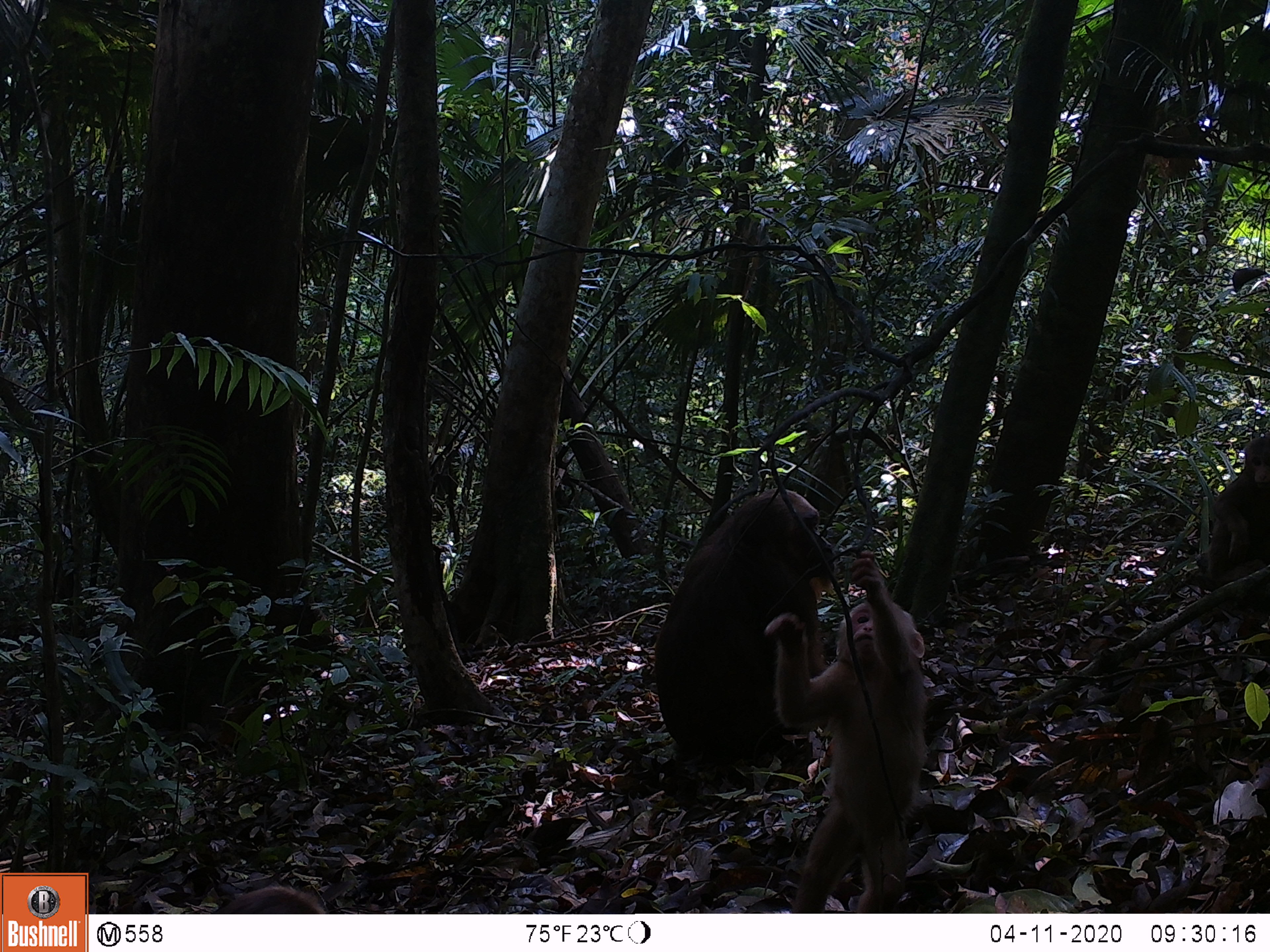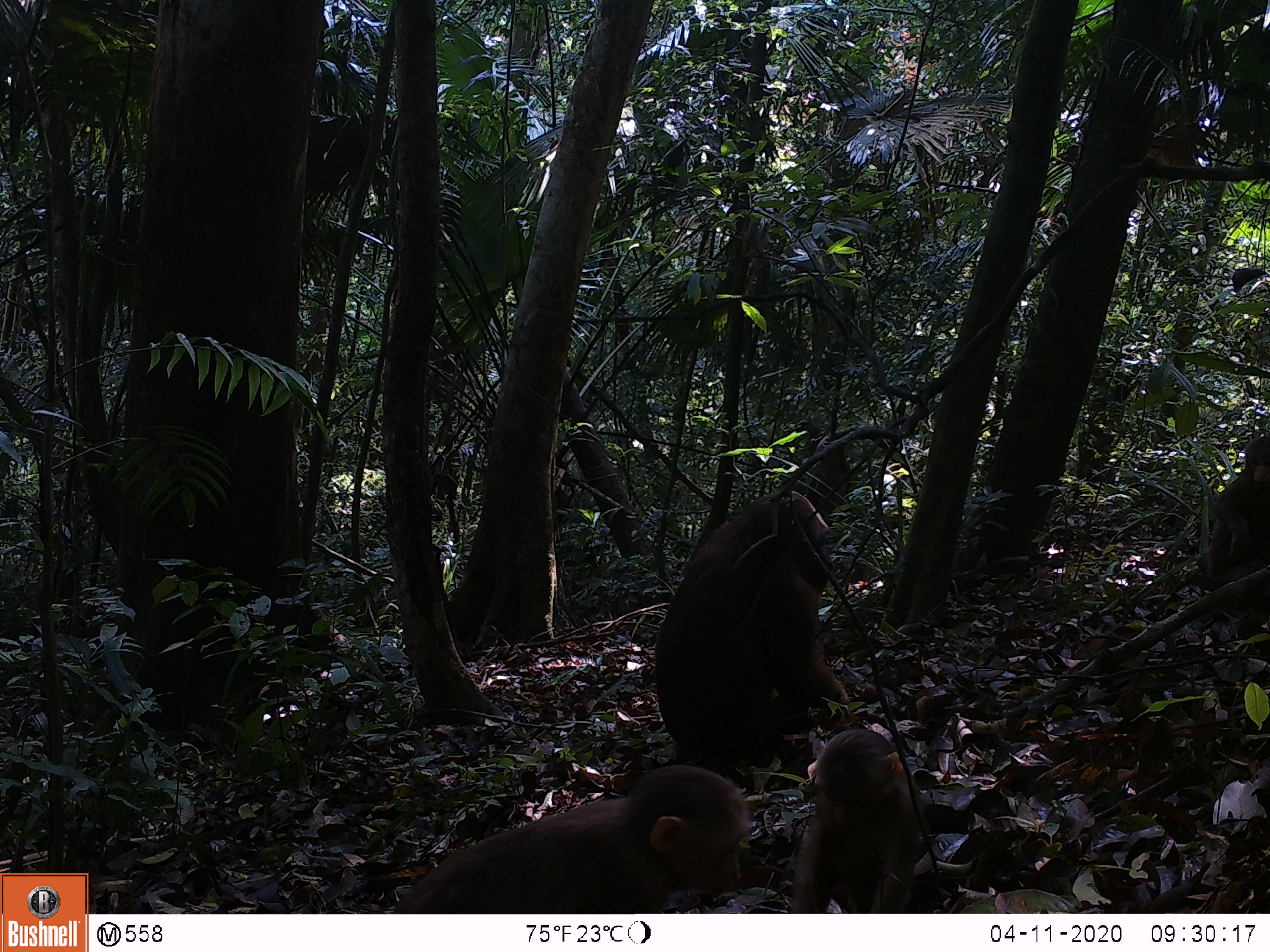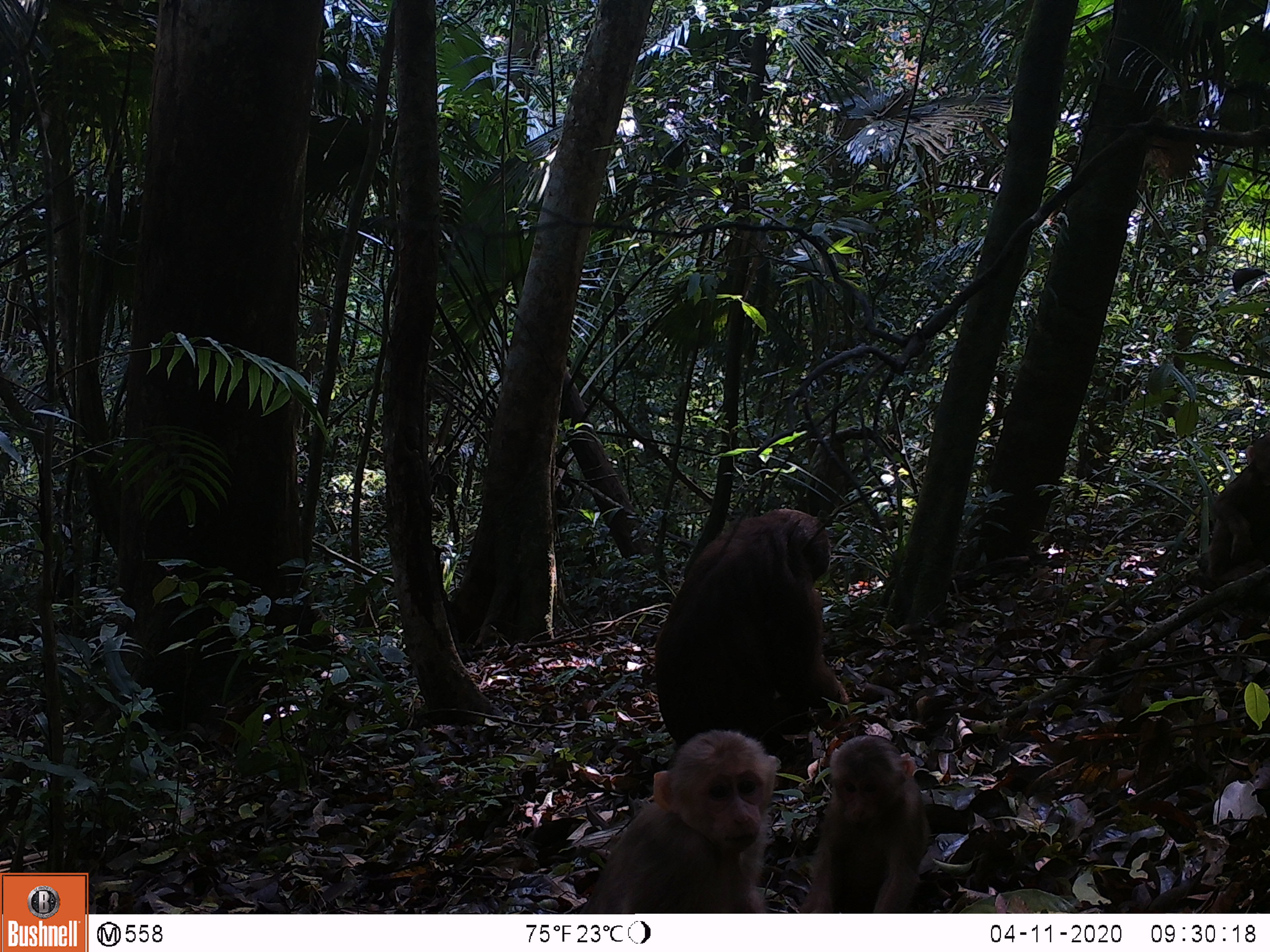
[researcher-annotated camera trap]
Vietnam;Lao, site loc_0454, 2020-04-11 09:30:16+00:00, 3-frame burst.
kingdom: Animalia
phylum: Chordata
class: Mammalia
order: Primates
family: Cercopithecidae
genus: Macaca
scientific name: Macaca arctoides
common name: stump-tailed macaque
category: stump tailed macaque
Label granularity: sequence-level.